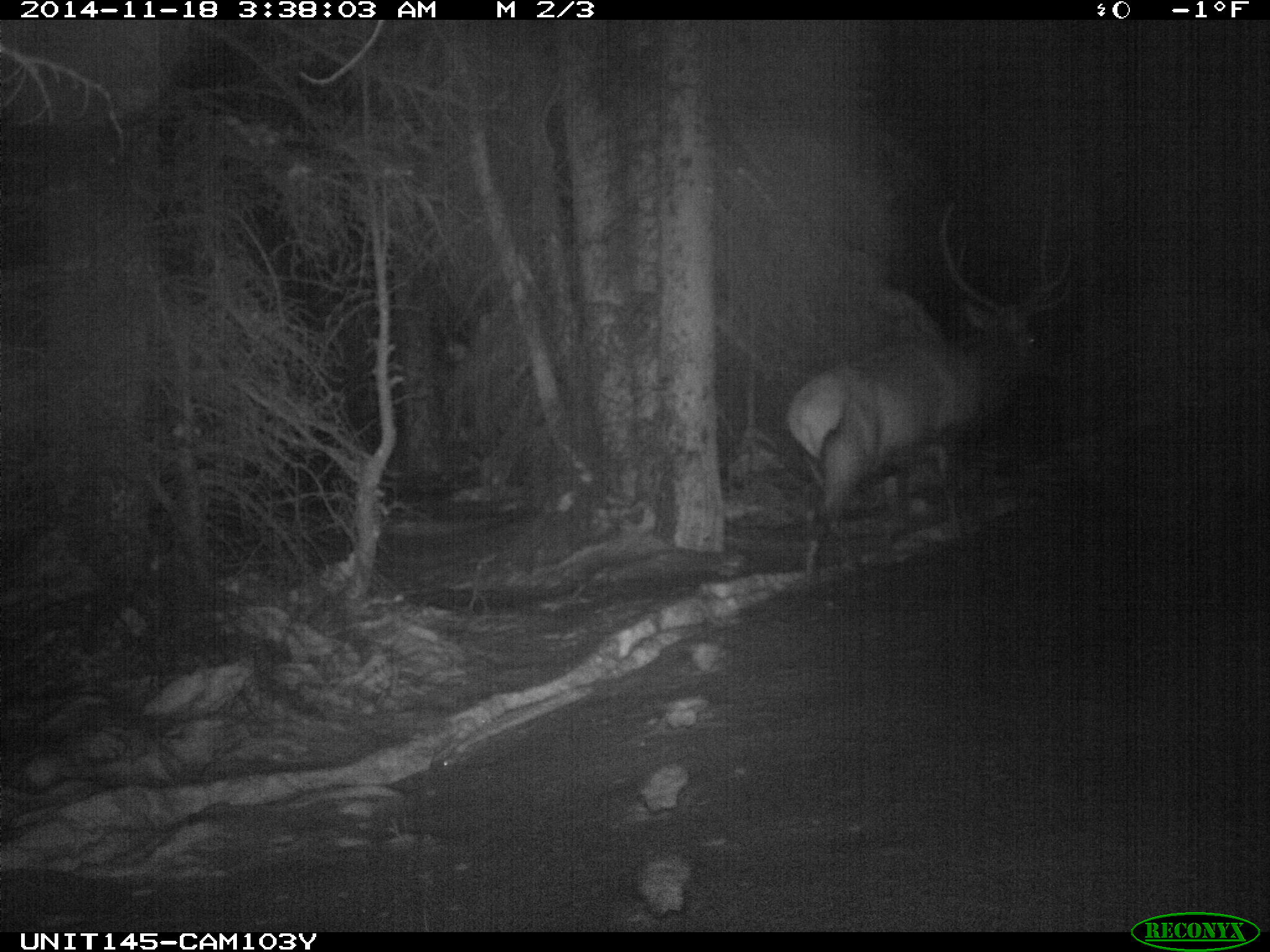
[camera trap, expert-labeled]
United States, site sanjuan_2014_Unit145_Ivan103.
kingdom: Animalia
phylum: Chordata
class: Mammalia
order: Artiodactyla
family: Cervidae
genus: Cervus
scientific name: Cervus elaphus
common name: red deer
Cervus elaphus (red deer).